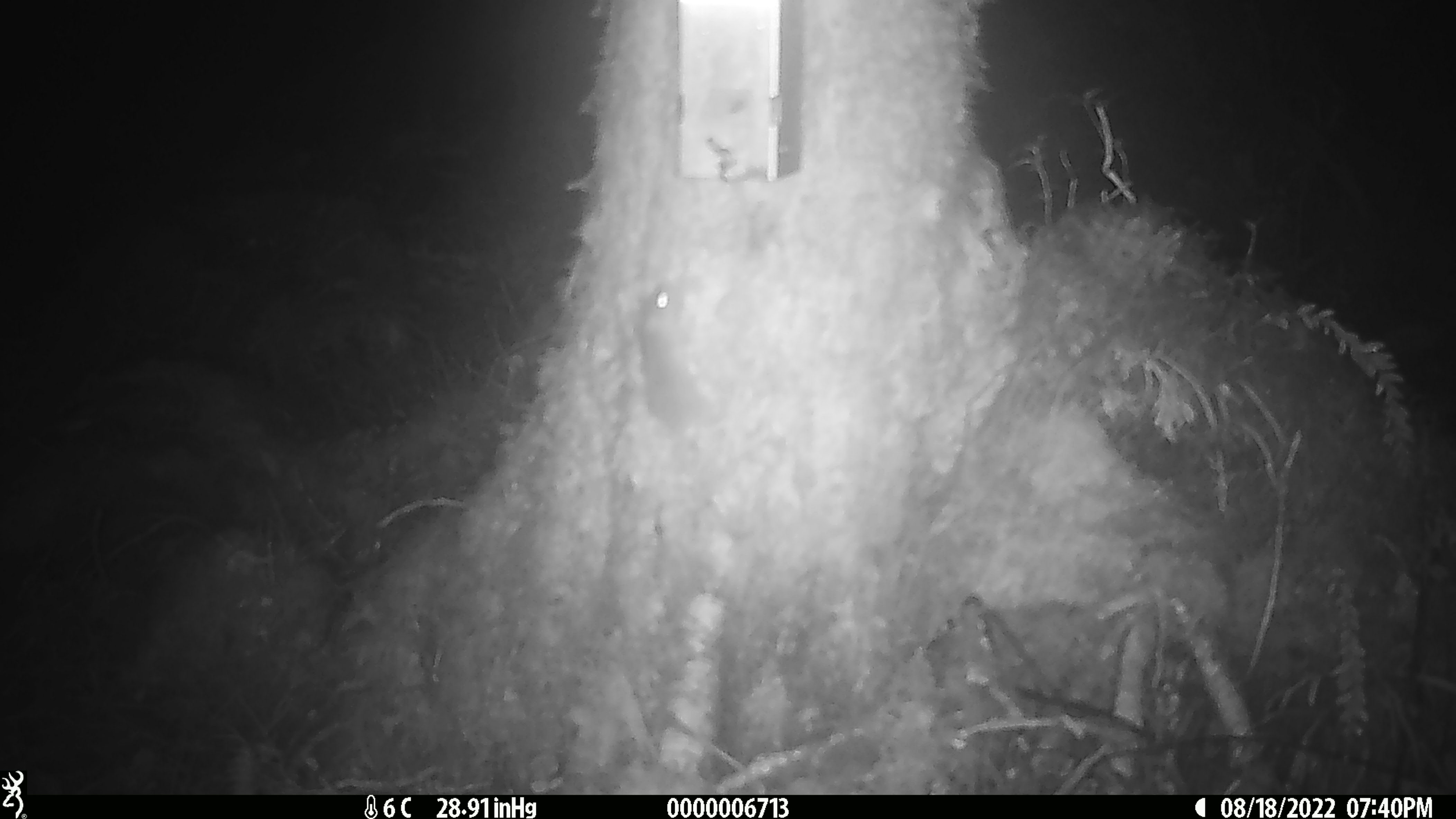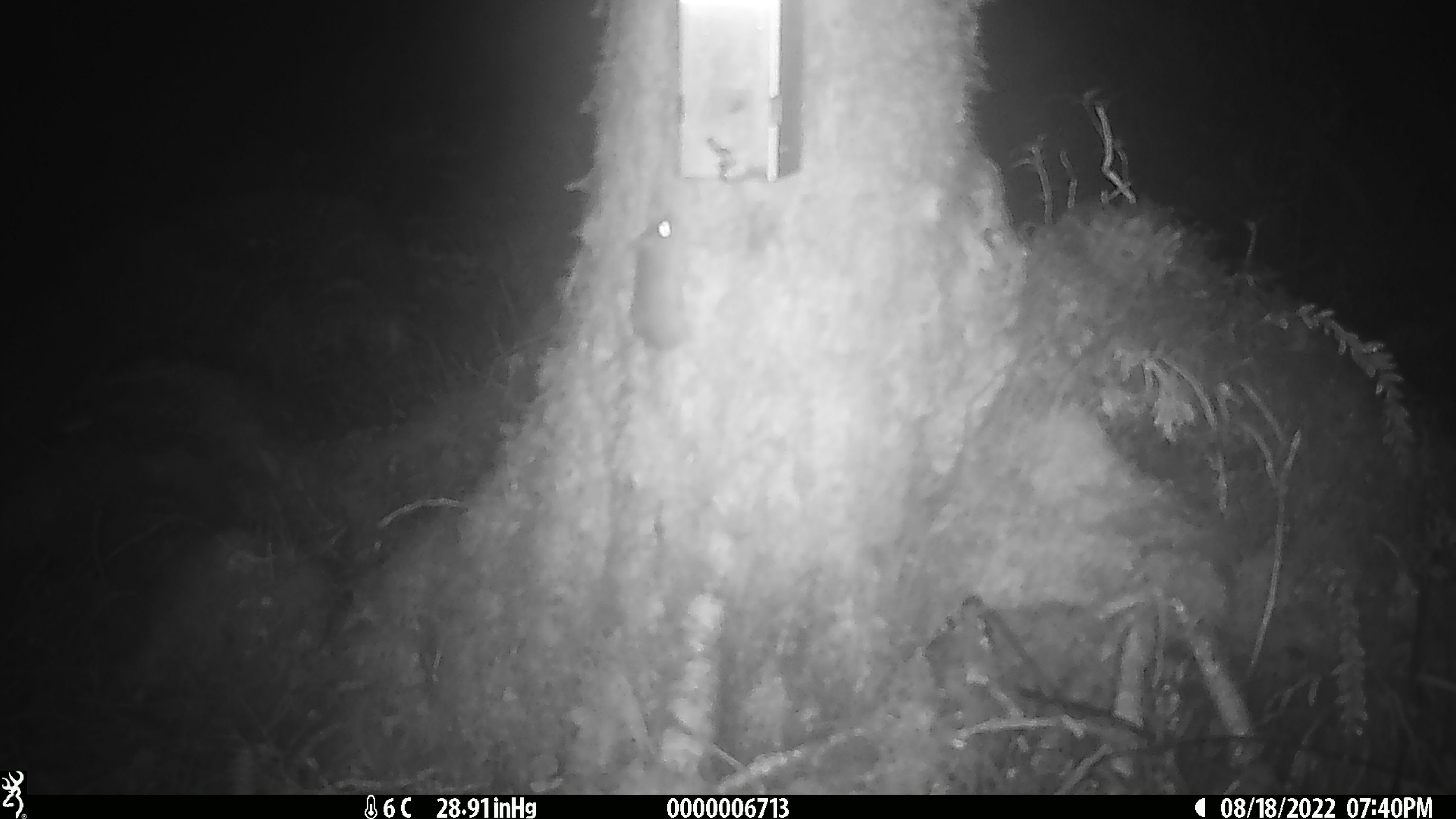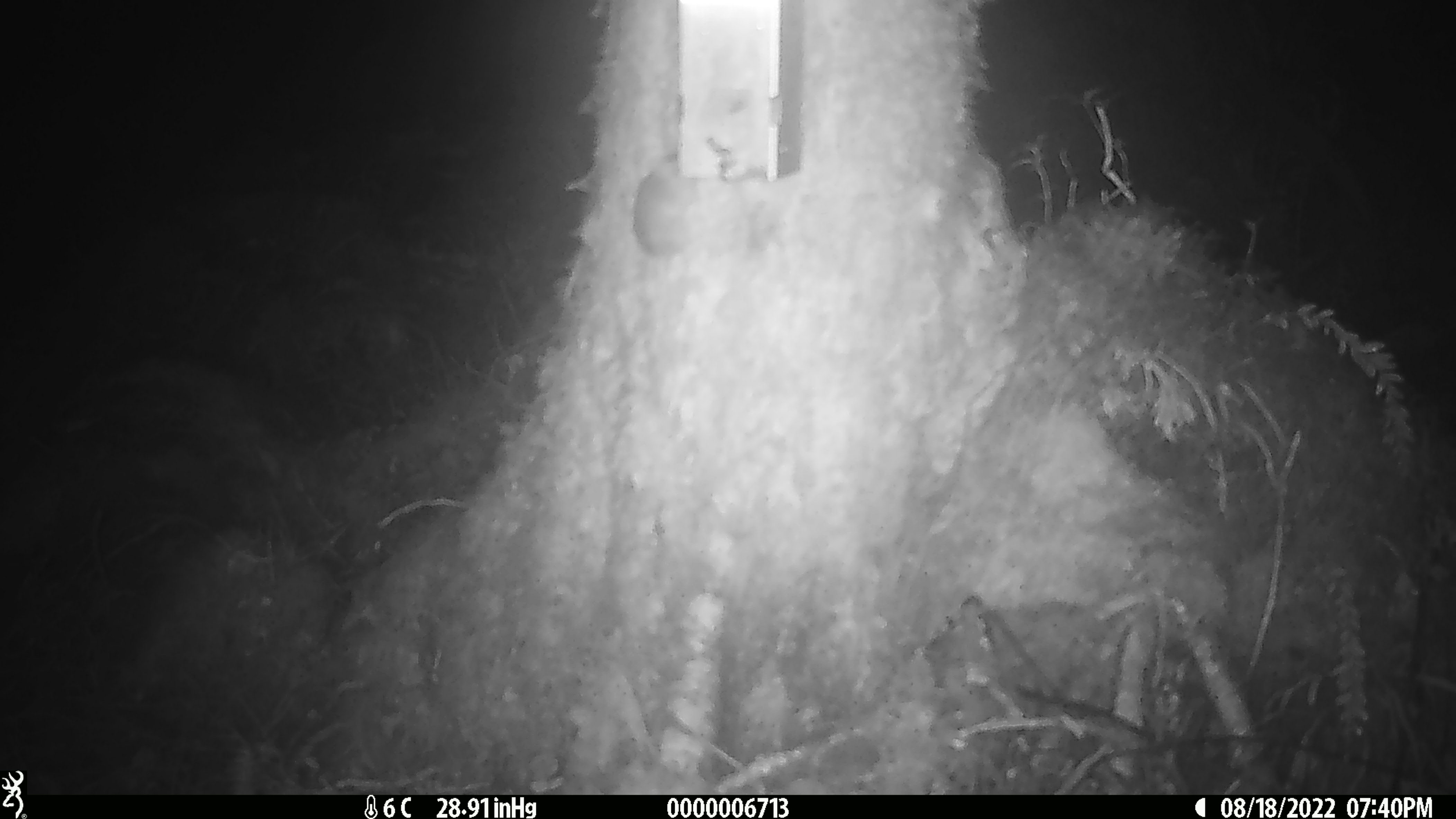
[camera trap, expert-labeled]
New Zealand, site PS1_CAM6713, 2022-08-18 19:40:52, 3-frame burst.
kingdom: Animalia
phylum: Chordata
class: Mammalia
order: Rodentia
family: Muridae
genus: Mus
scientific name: Mus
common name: mouse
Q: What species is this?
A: Mouse (Mus).